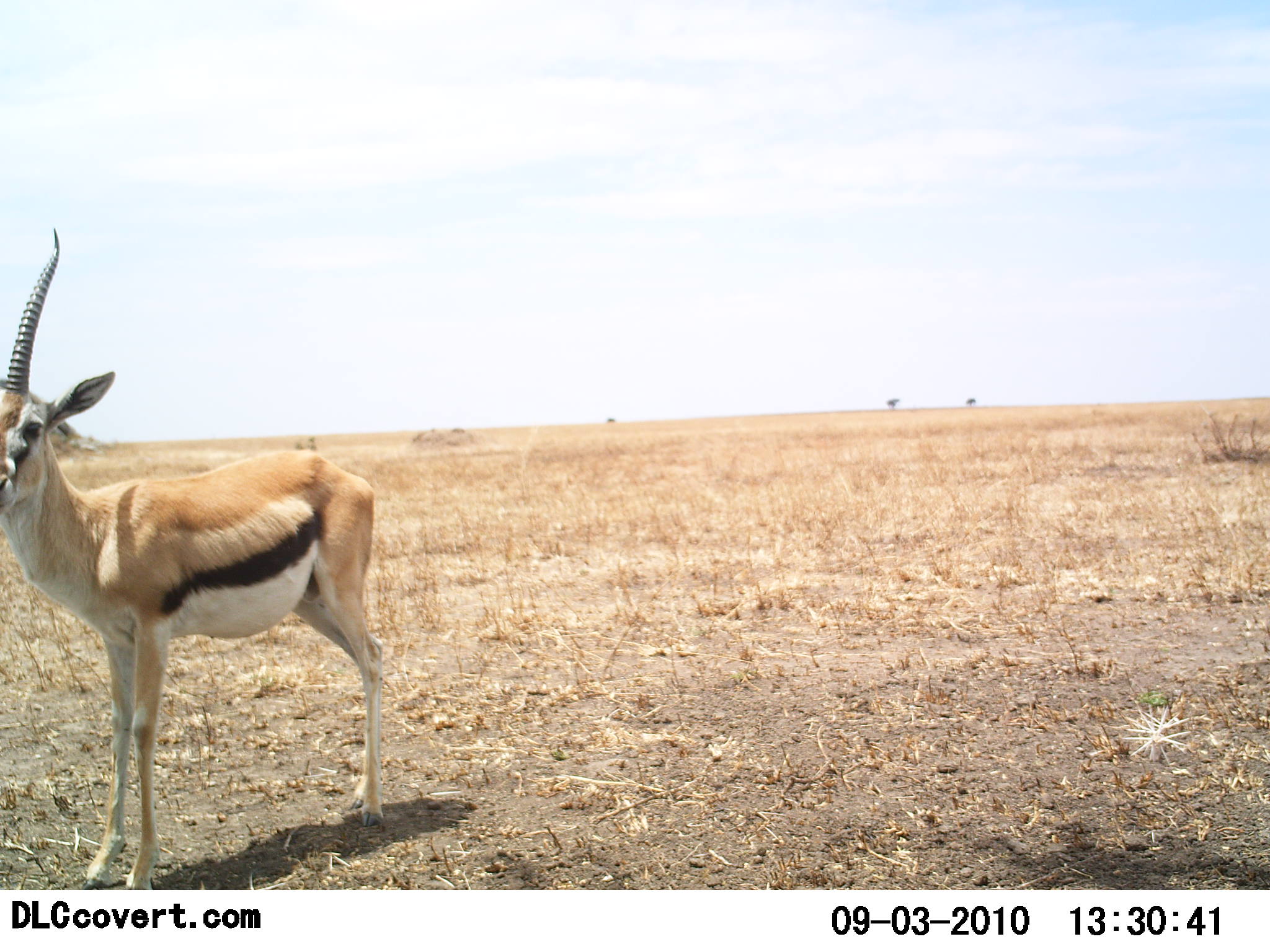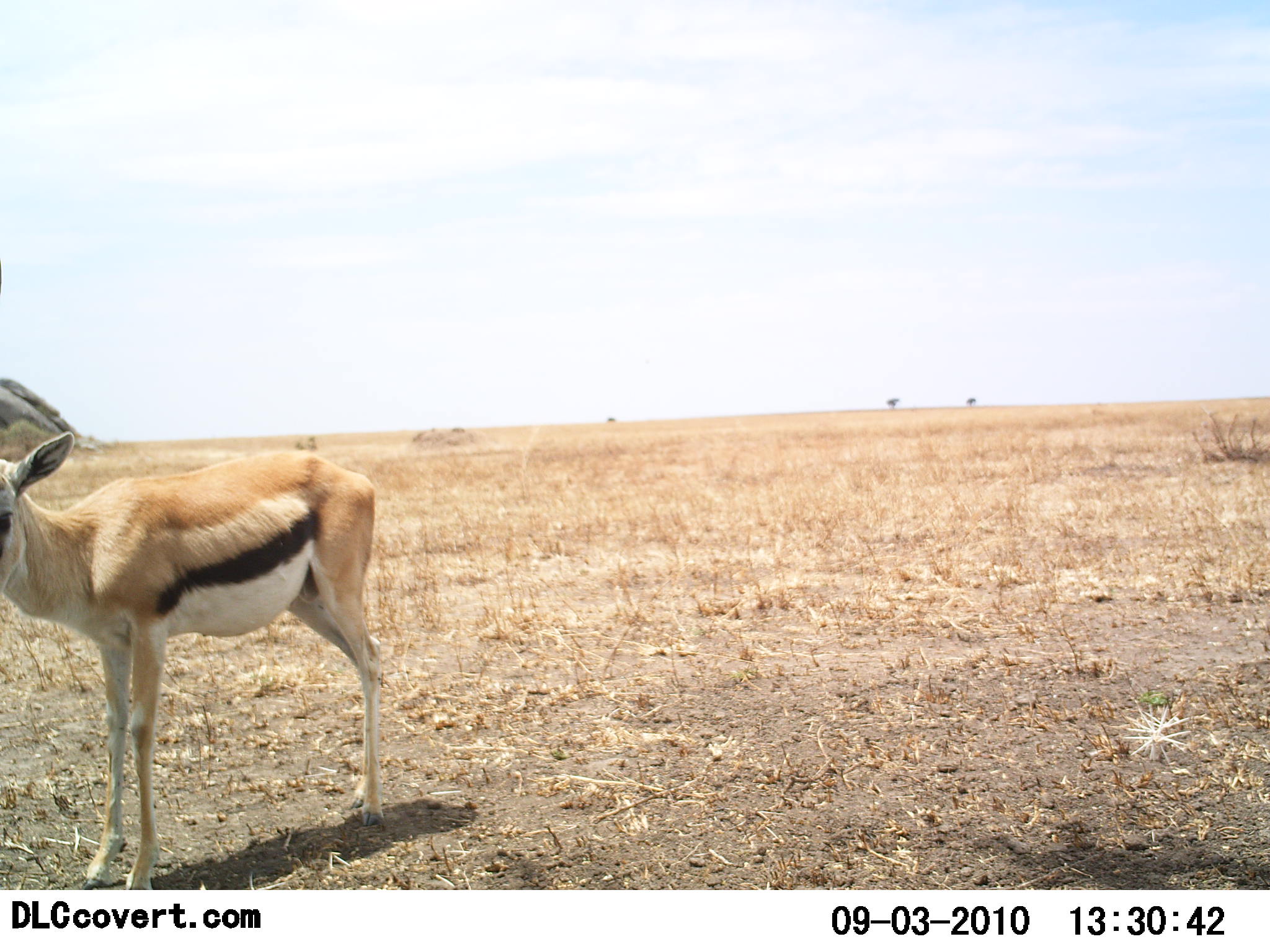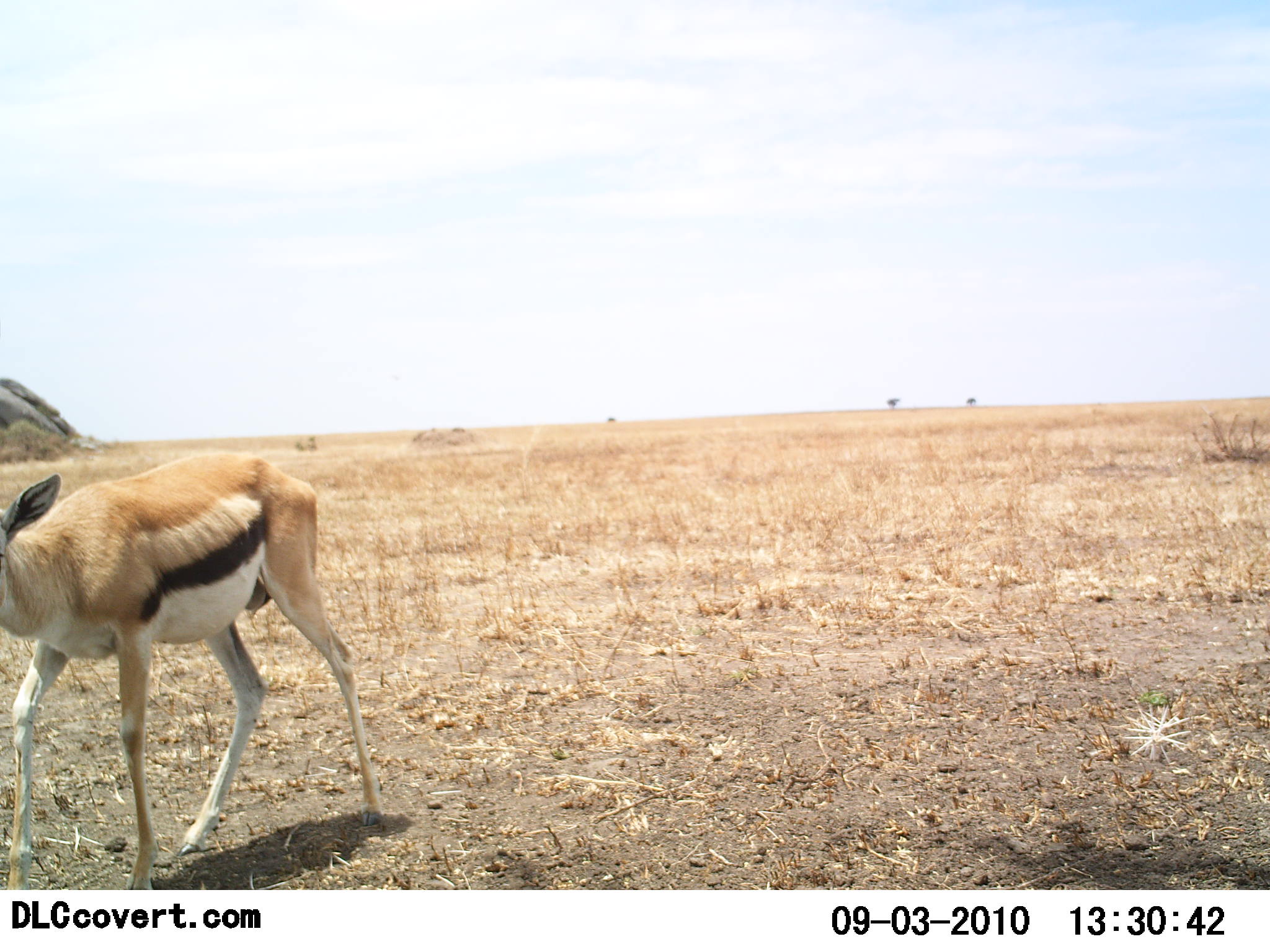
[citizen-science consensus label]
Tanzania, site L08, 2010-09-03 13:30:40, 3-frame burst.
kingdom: Animalia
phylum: Chordata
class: Mammalia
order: Artiodactyla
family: Bovidae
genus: Eudorcas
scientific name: Eudorcas thomsonii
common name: thomson's gazelle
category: gazellethomsons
Gazellethomsons (thomson's gazelle) (Eudorcas thomsonii), count 1. Behavior (volunteer vote fractions): standing 90%, resting 0%, moving 20%, interacting 0%. Young present (vote fraction): 0%. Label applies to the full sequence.